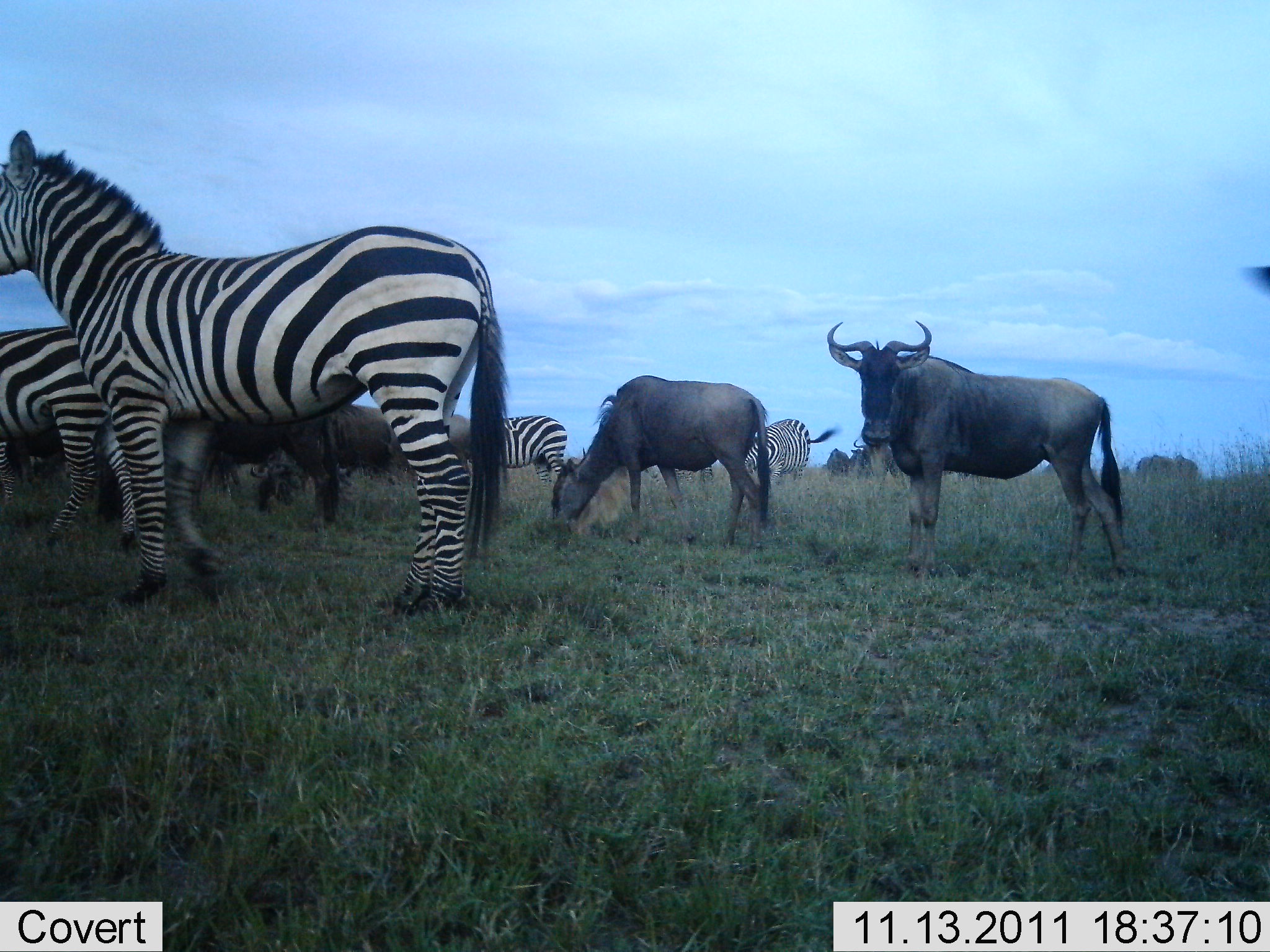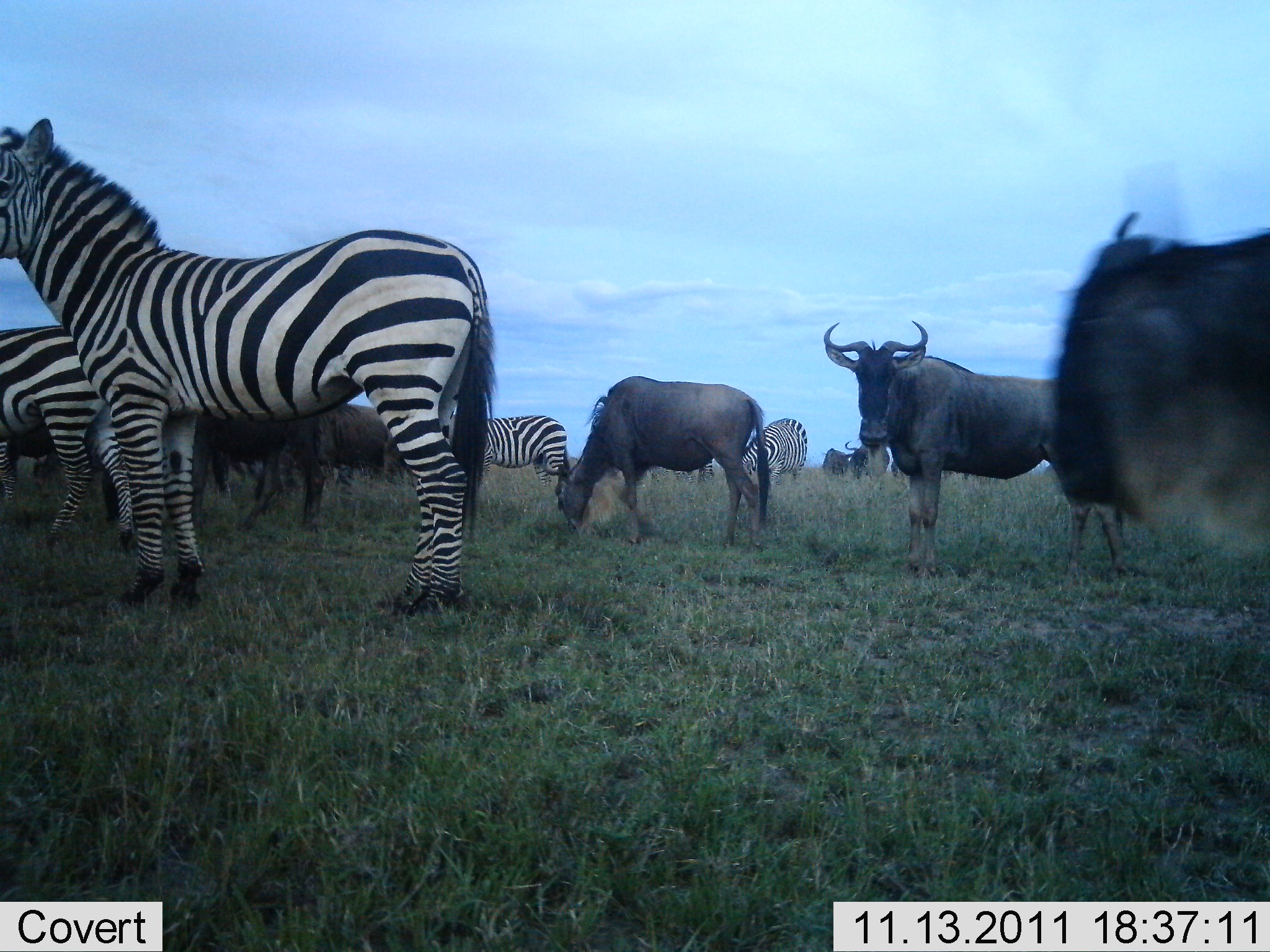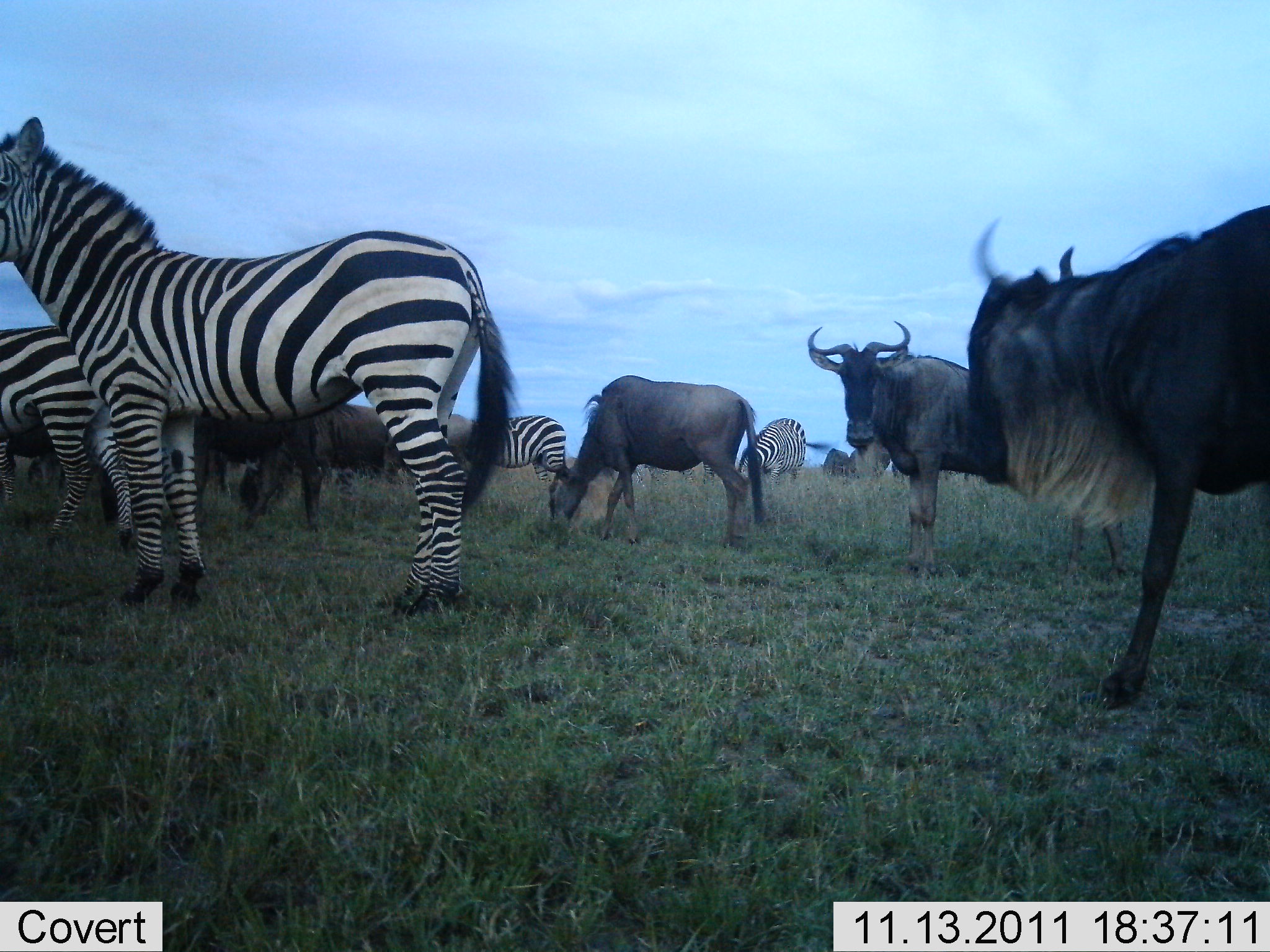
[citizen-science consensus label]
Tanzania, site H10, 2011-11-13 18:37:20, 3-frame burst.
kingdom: Animalia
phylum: Chordata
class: Mammalia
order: Artiodactyla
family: Bovidae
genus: Connochaetes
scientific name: Connochaetes taurinus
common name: blue wildebeest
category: wildebeest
Wildebeest (blue wildebeest) (Connochaetes taurinus), count 5. Behavior (volunteer vote fractions): standing 50%, resting 0%, moving 50%, interacting 0%. Young present (vote fraction): 0%. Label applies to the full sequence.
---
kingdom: Animalia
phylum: Chordata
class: Mammalia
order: Perissodactyla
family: Equidae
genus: Equus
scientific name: Equus quagga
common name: plains zebra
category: zebra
Zebra (plains zebra) (Equus quagga), count 4. Behavior (volunteer vote fractions): standing 75%, resting 8%, moving 25%, interacting 8%. Young present (vote fraction): 0%. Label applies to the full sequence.